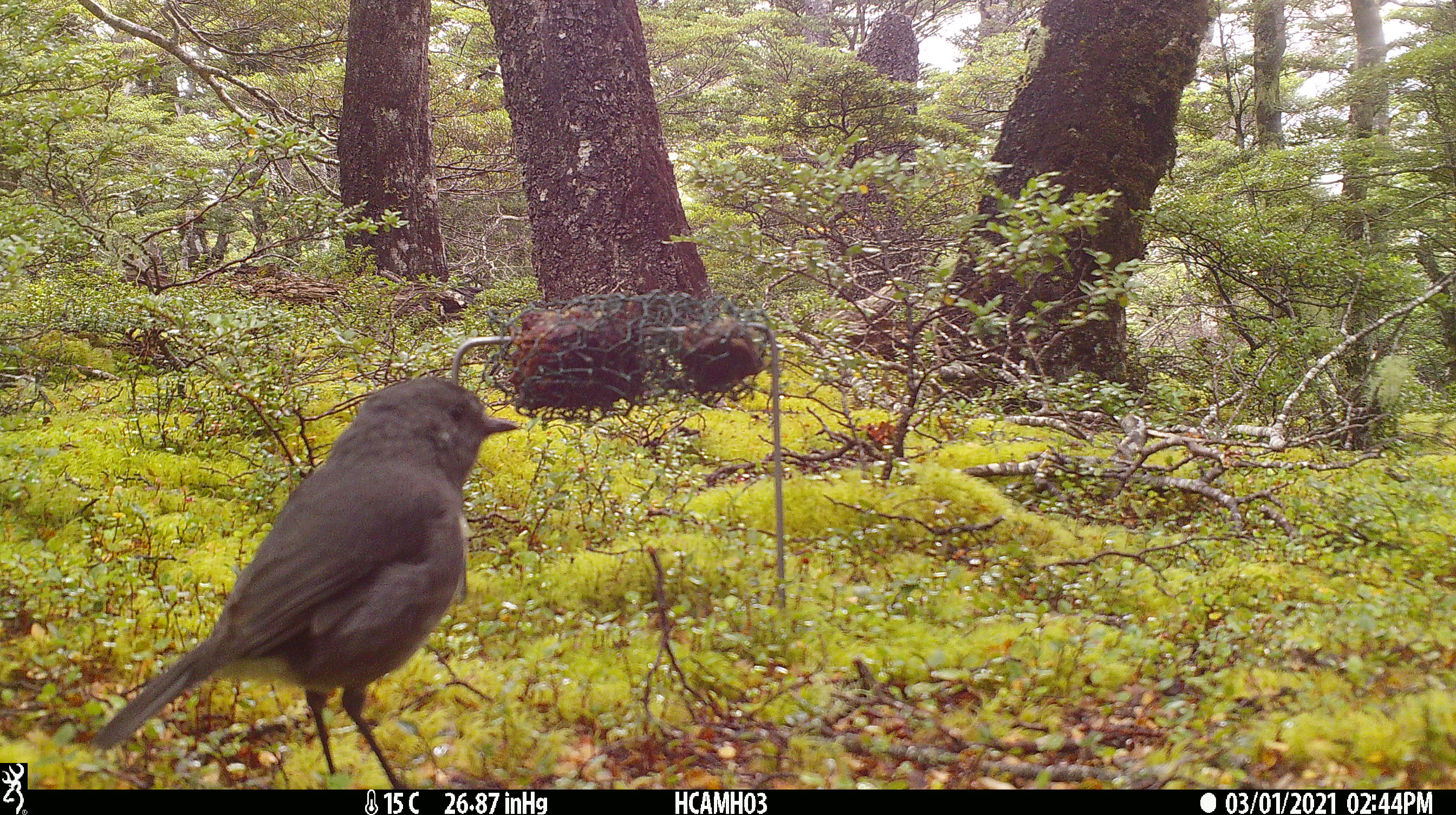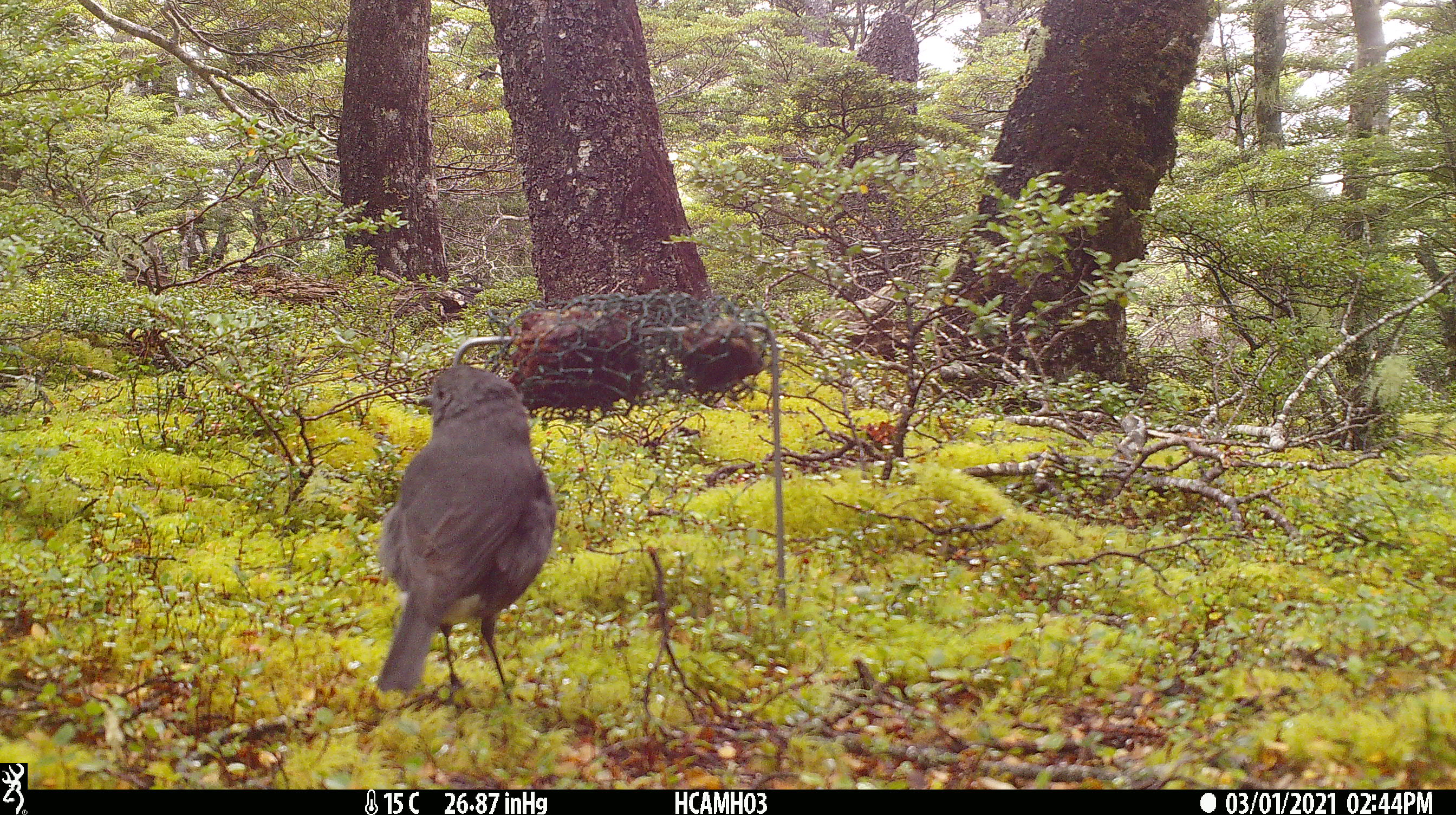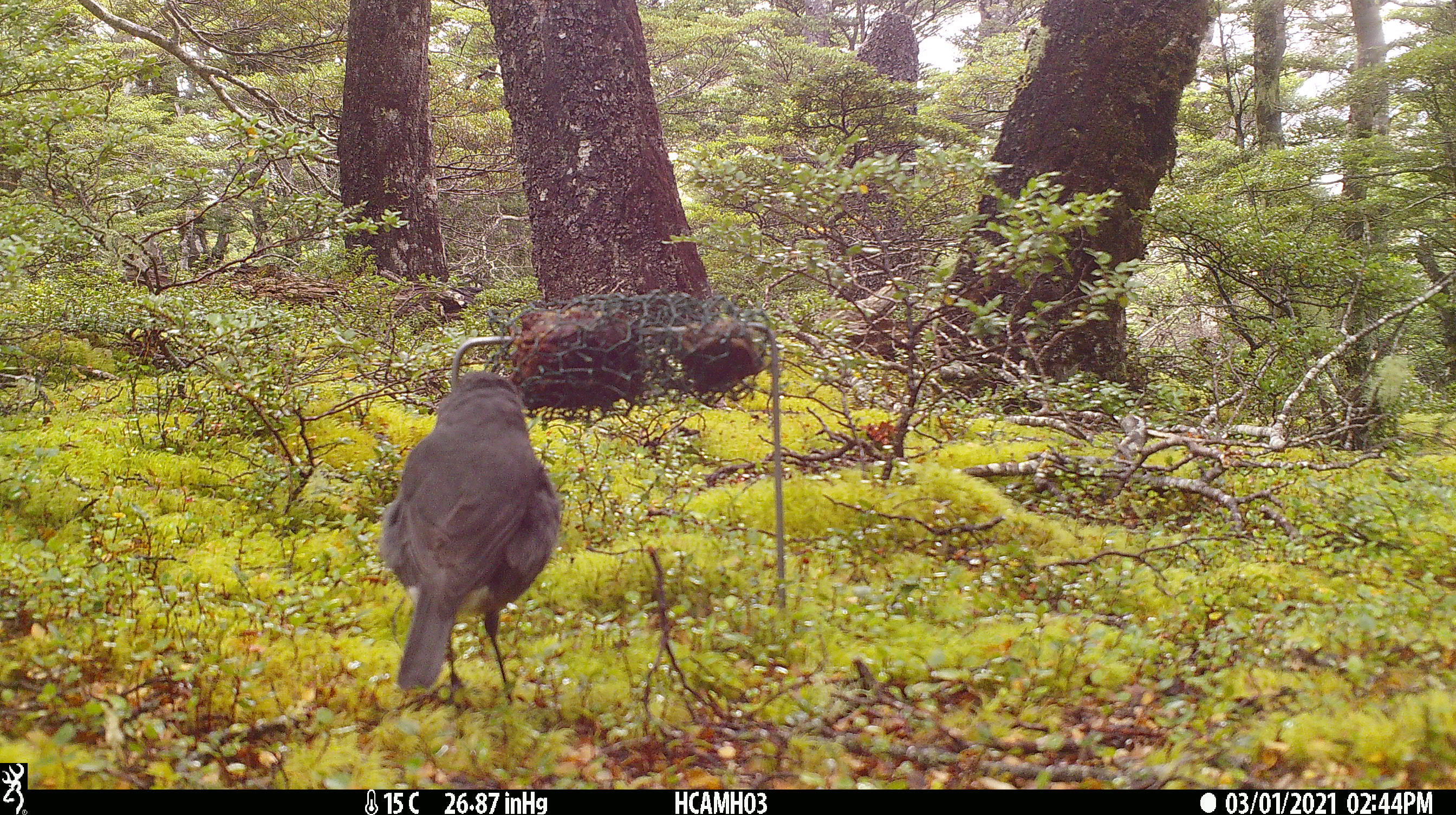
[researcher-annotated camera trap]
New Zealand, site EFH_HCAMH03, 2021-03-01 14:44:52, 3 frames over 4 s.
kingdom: Animalia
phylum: Chordata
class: Aves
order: Passeriformes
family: Petroicidae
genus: Petroica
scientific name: Petroica australis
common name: new zealand robin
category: robin